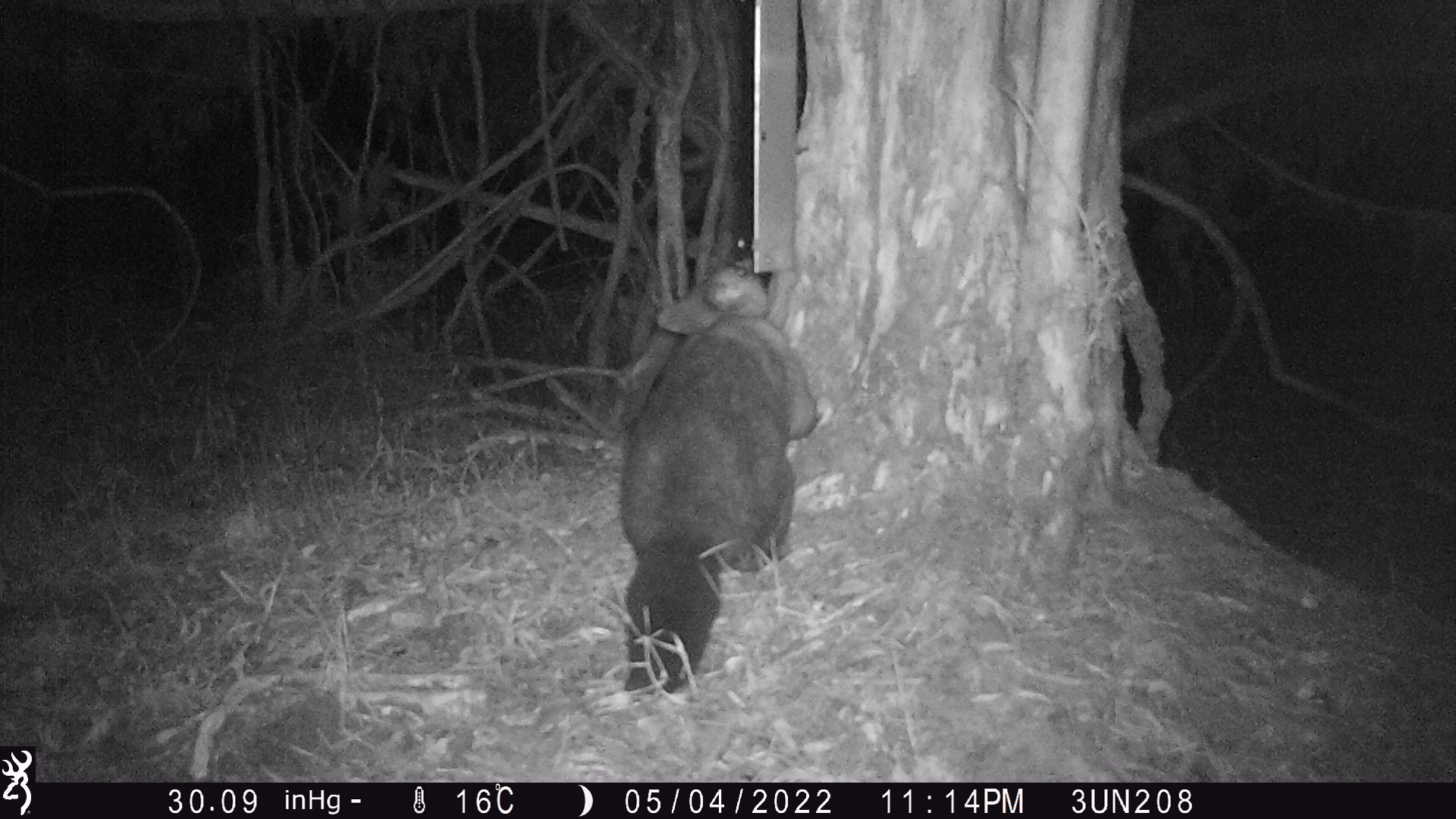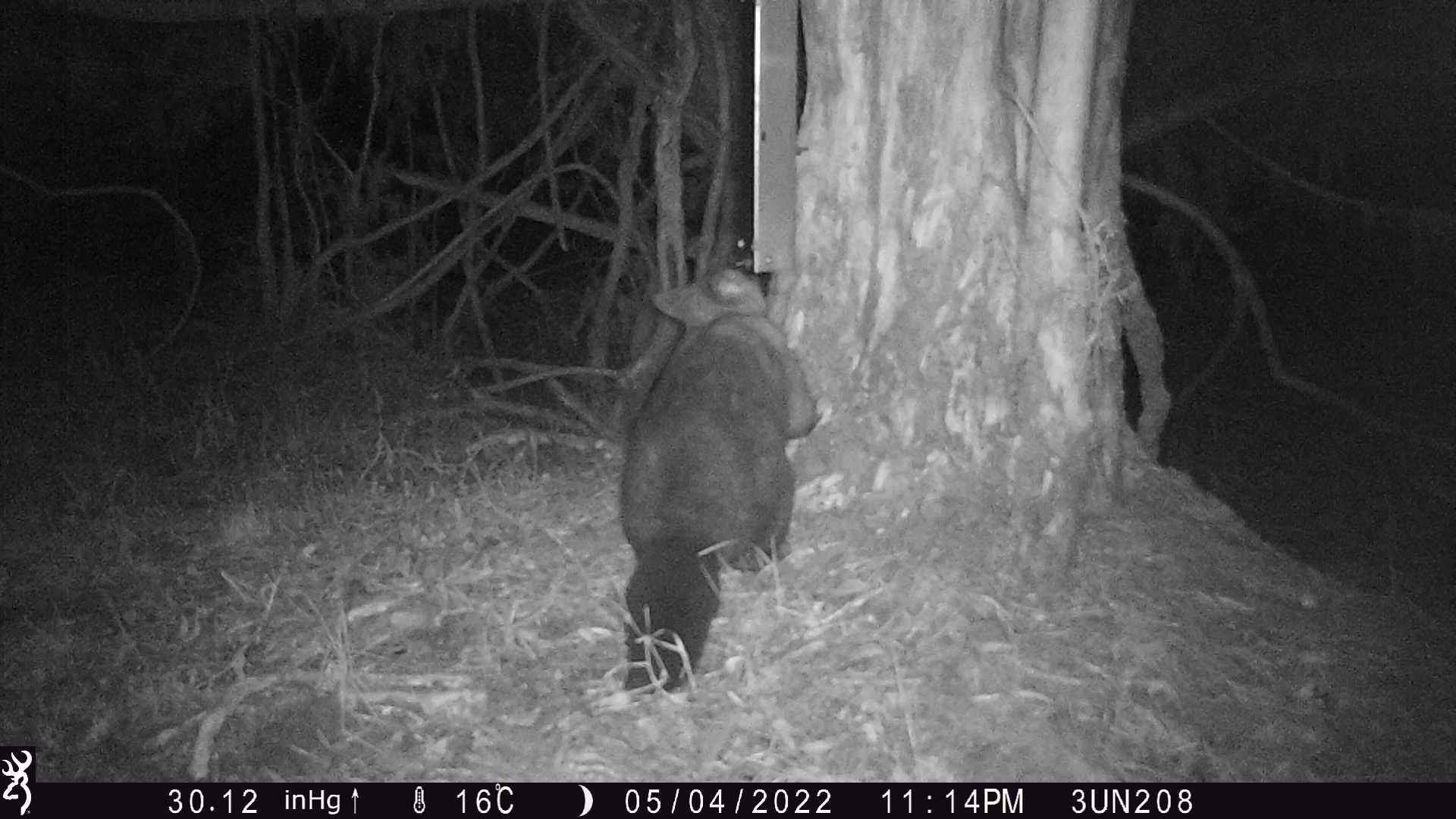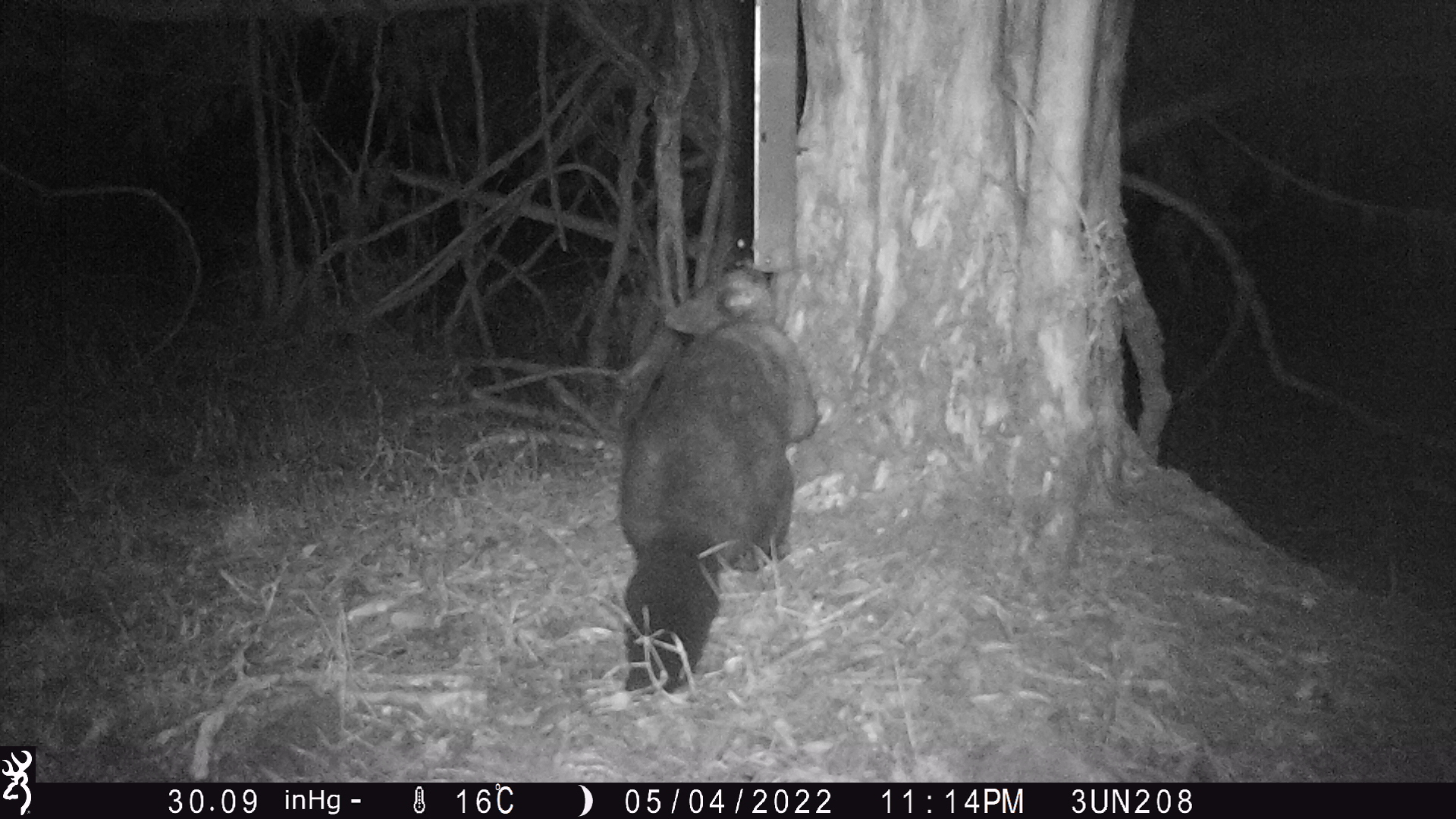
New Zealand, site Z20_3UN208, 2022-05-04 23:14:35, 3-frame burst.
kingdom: Animalia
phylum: Chordata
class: Mammalia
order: Diprotodontia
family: Phalangeridae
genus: Trichosurus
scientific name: Trichosurus vulpecula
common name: common brushtail possum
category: possum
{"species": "possum (common brushtail possum) (Trichosurus vulpecula)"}